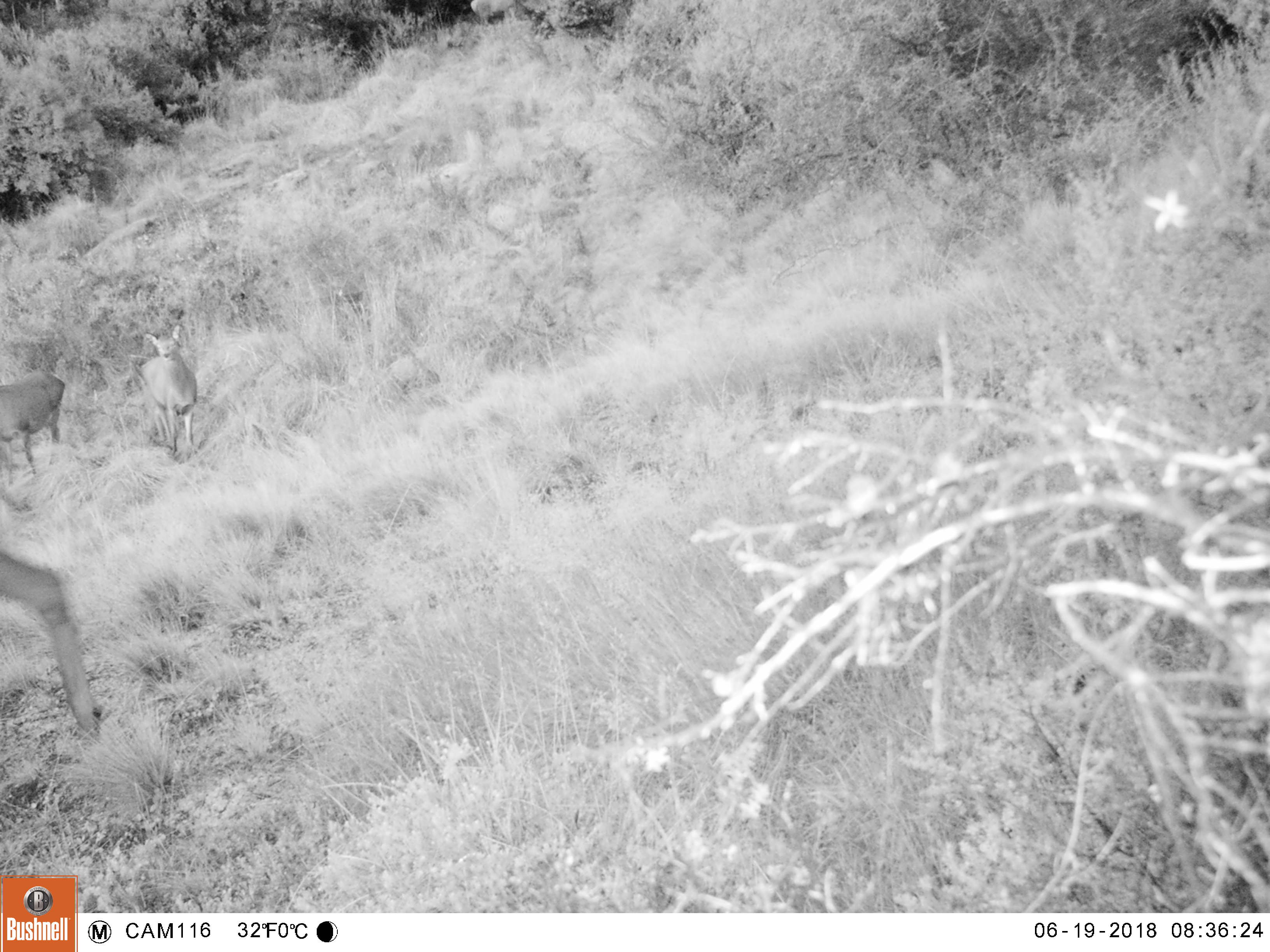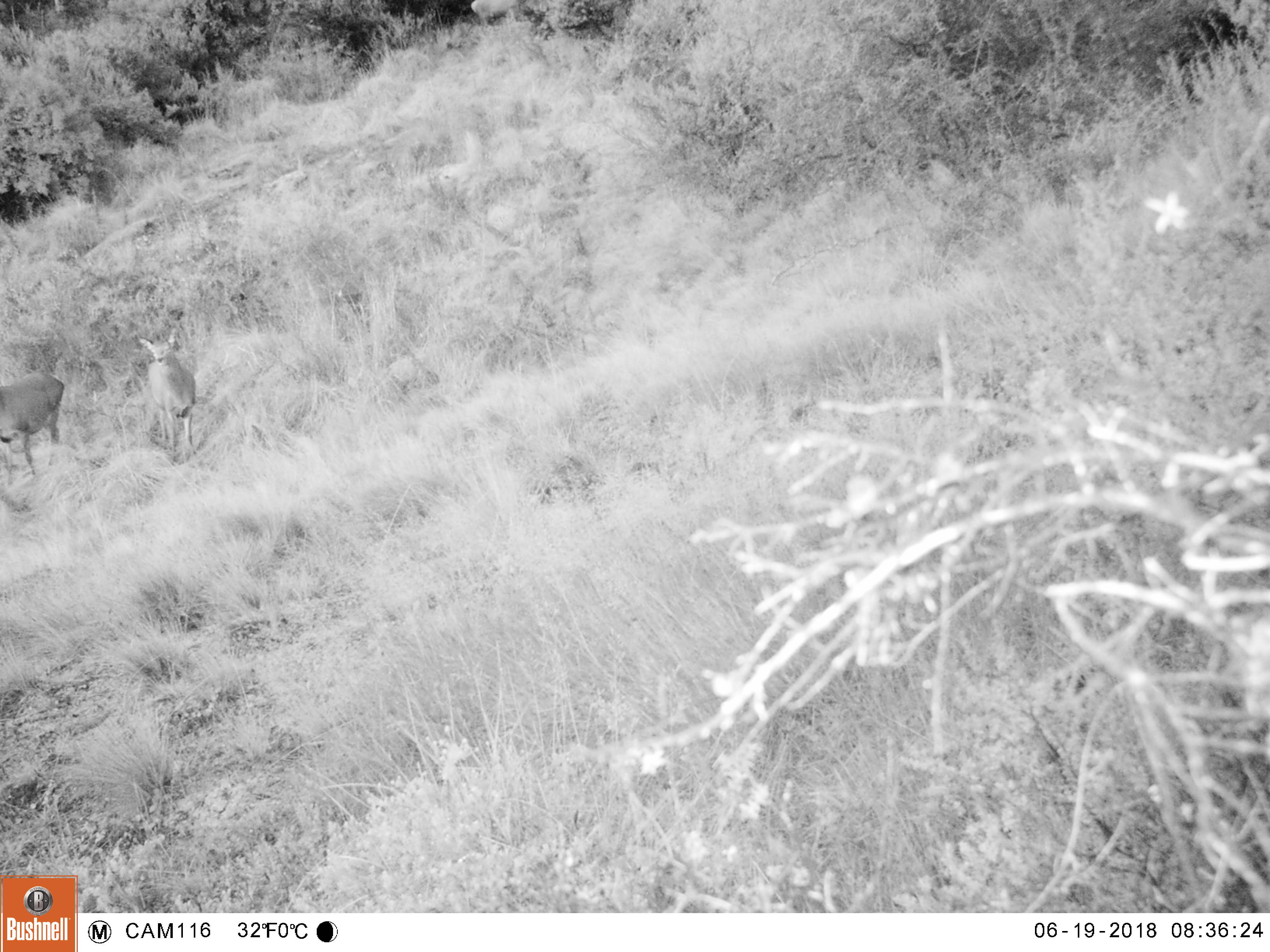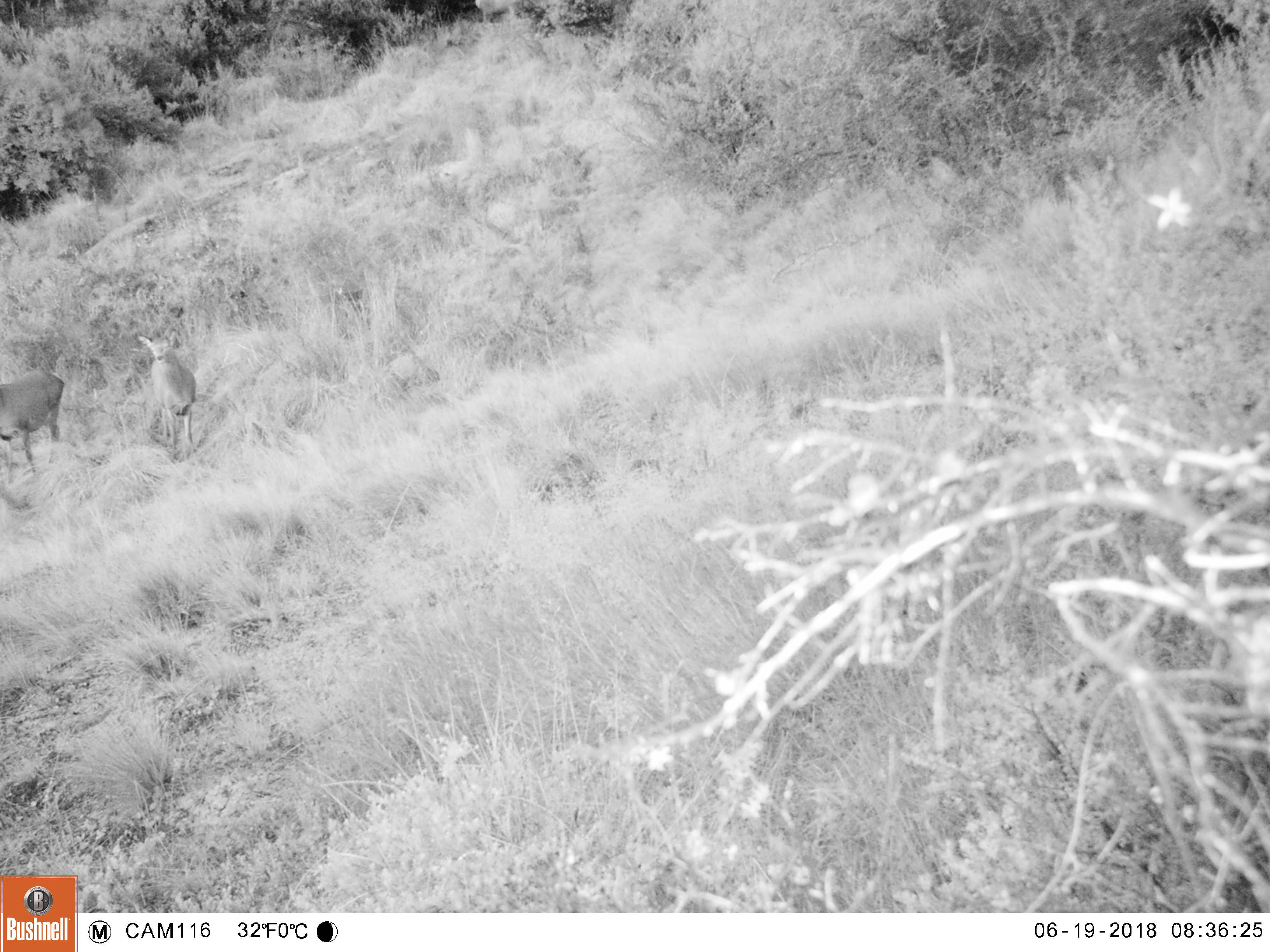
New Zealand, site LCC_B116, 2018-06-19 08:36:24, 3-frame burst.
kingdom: Animalia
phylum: Chordata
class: Mammalia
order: Artiodactyla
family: Cervidae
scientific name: Cervidae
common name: deer